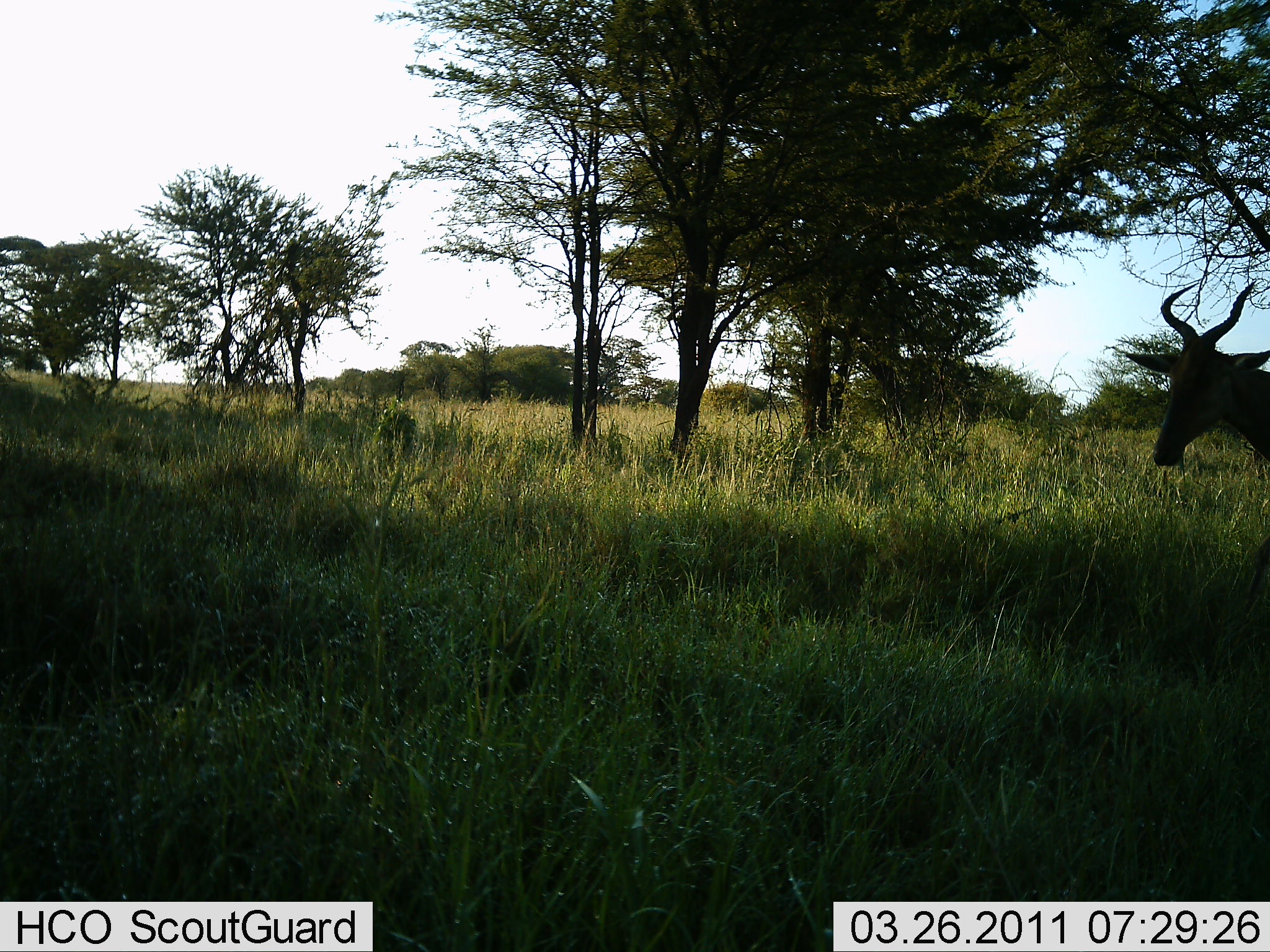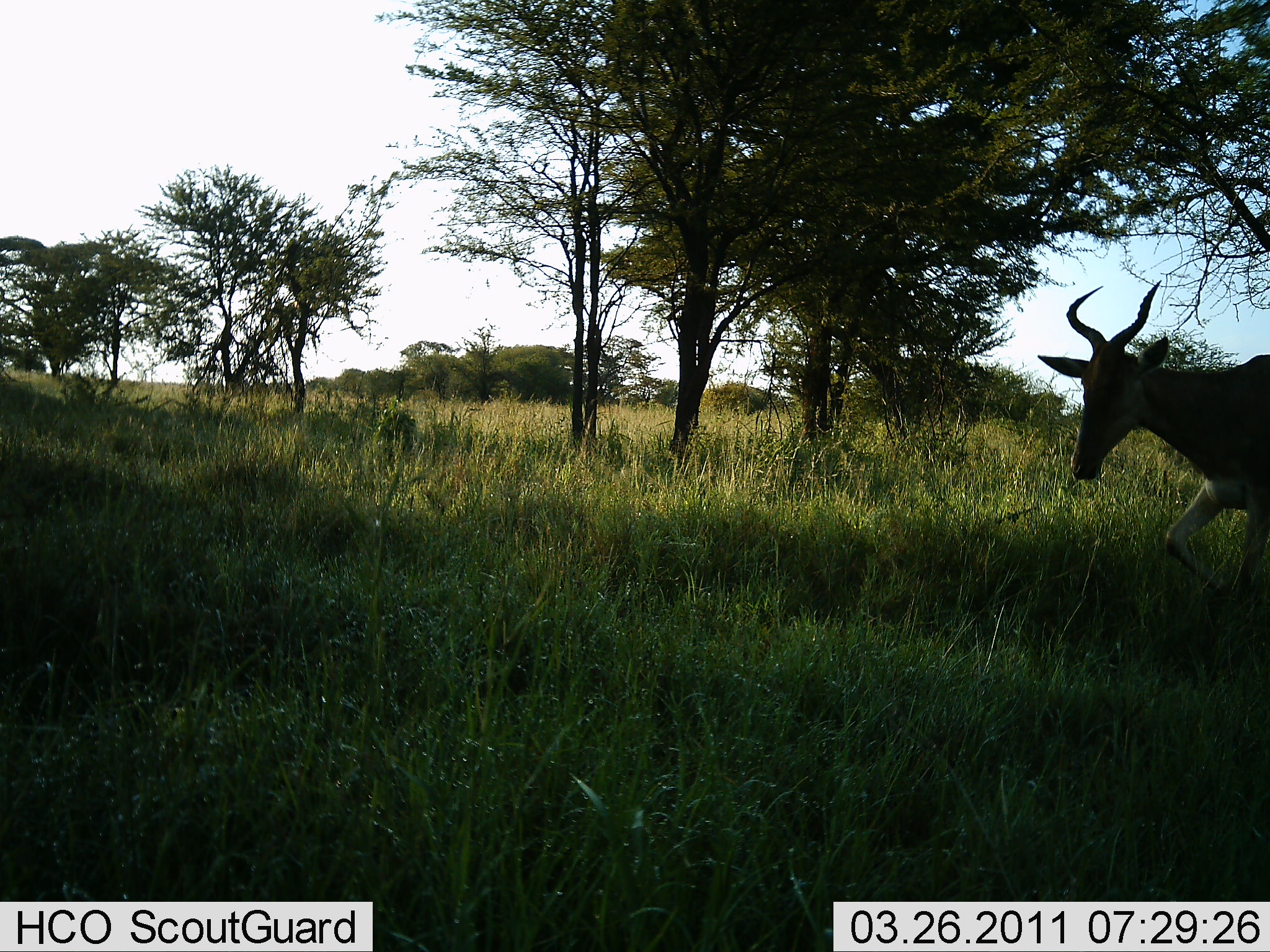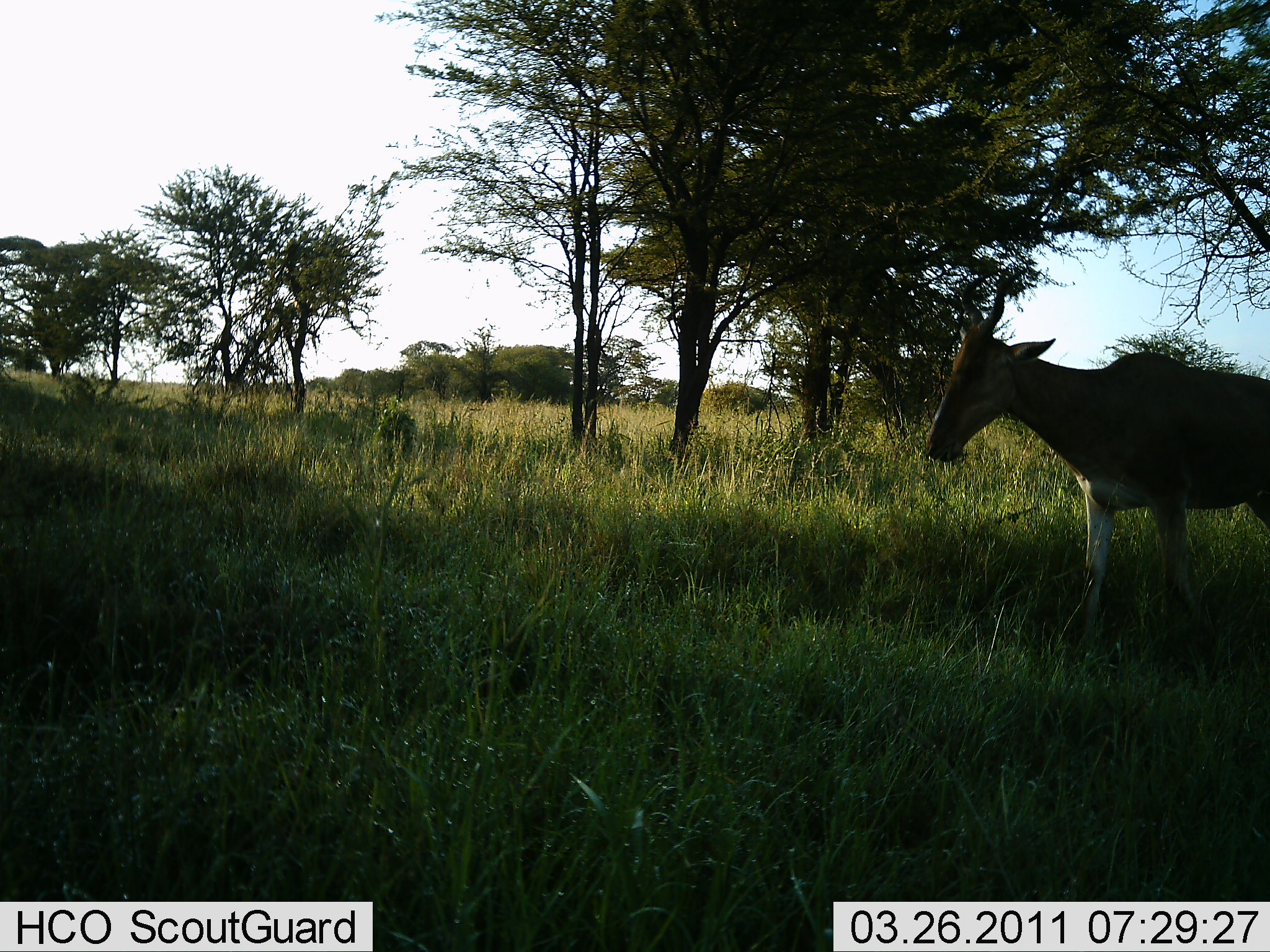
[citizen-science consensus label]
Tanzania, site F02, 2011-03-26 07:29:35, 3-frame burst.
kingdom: Animalia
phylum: Chordata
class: Mammalia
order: Artiodactyla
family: Bovidae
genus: Alcelaphus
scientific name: Alcelaphus buselaphus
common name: hartebeest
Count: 1.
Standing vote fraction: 0%.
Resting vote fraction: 0%.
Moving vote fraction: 100%.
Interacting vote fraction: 0%.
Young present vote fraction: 0%.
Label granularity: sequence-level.